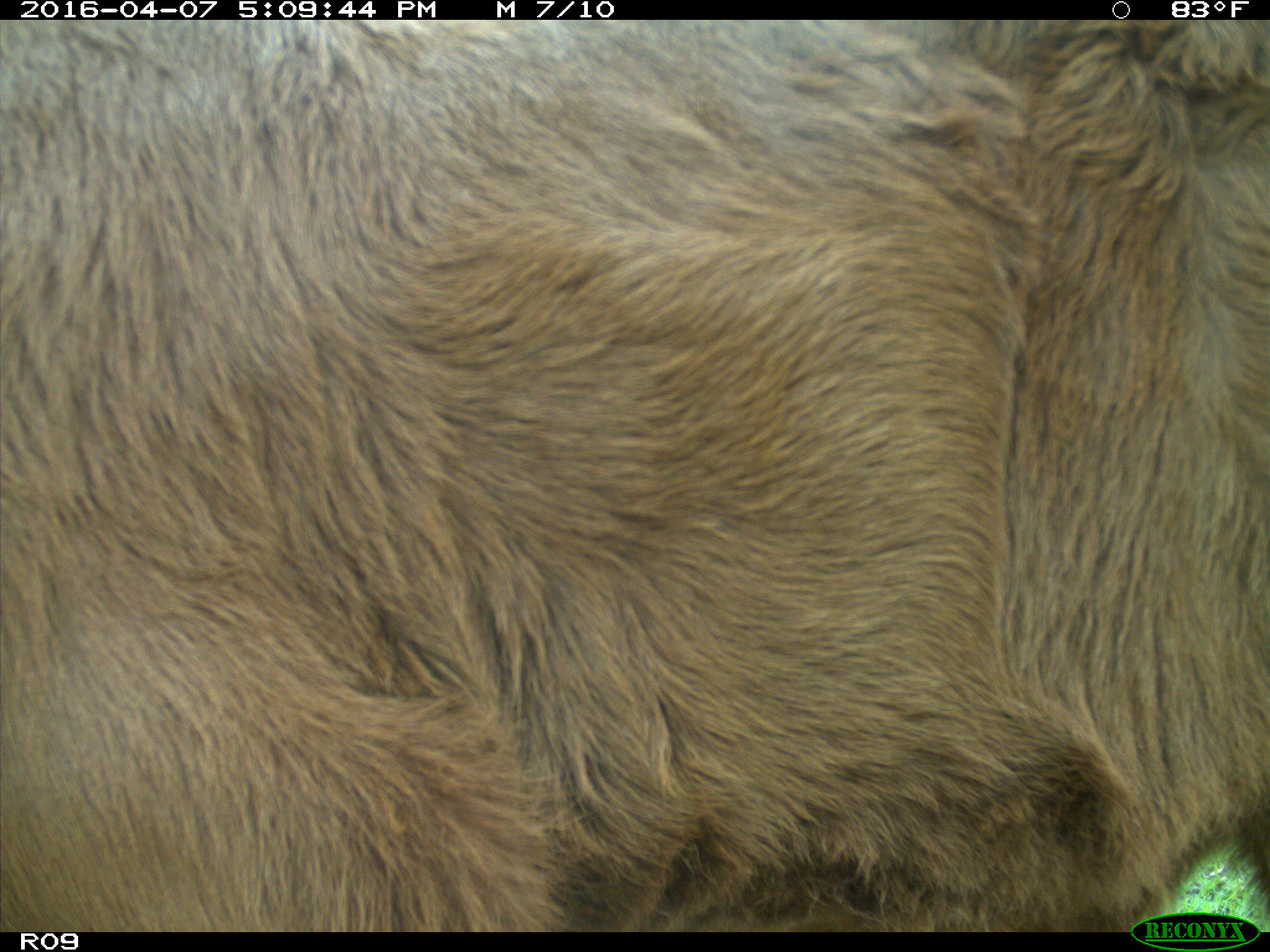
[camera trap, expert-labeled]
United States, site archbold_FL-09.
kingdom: Animalia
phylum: Chordata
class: Mammalia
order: Artiodactyla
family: Bovidae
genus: Bos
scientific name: Bos taurus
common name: domestic cow